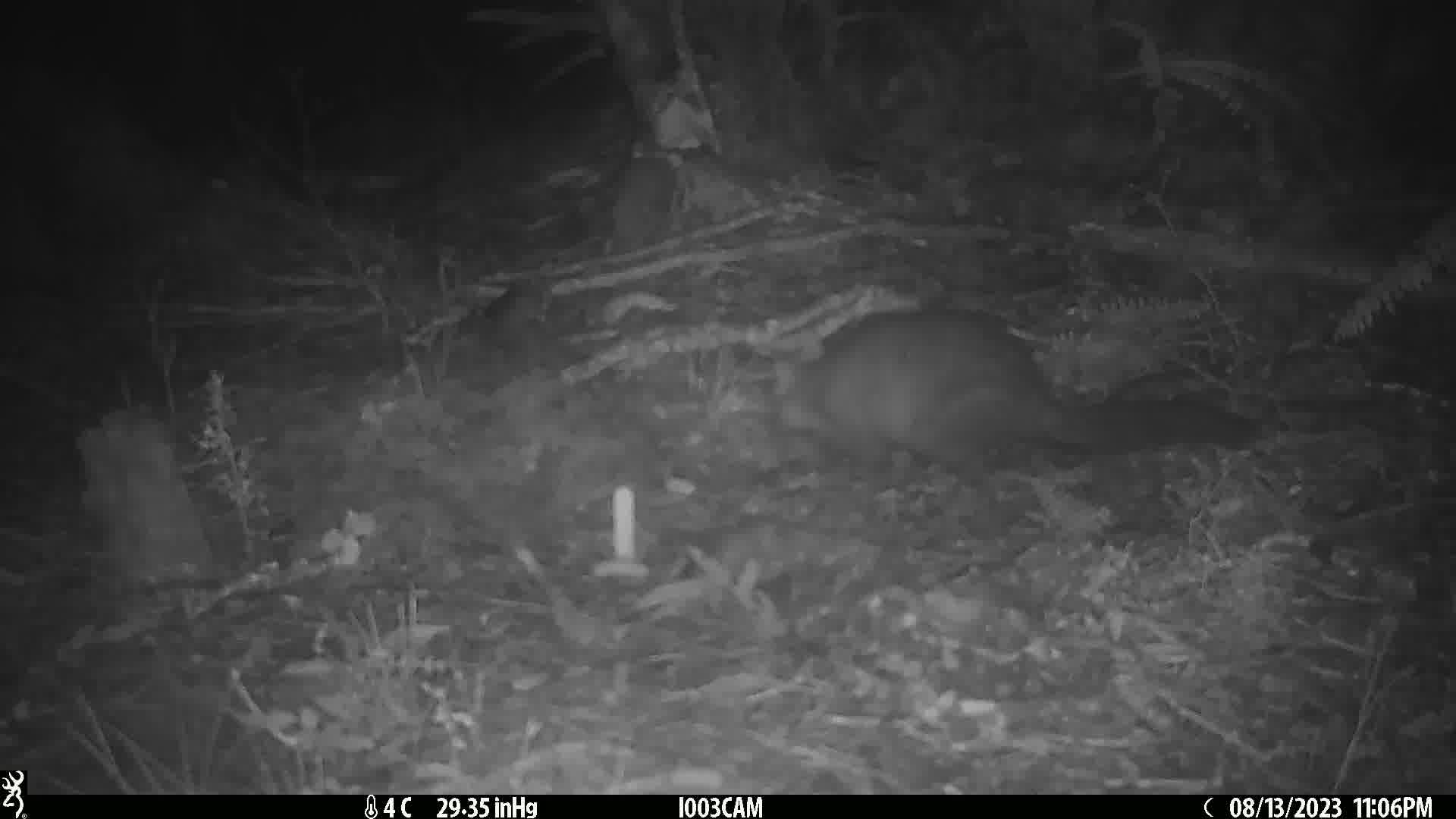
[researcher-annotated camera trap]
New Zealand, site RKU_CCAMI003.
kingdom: Animalia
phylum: Chordata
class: Mammalia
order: Diprotodontia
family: Phalangeridae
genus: Trichosurus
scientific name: Trichosurus vulpecula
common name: common brushtail possum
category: possum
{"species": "possum (common brushtail possum) (Trichosurus vulpecula)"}